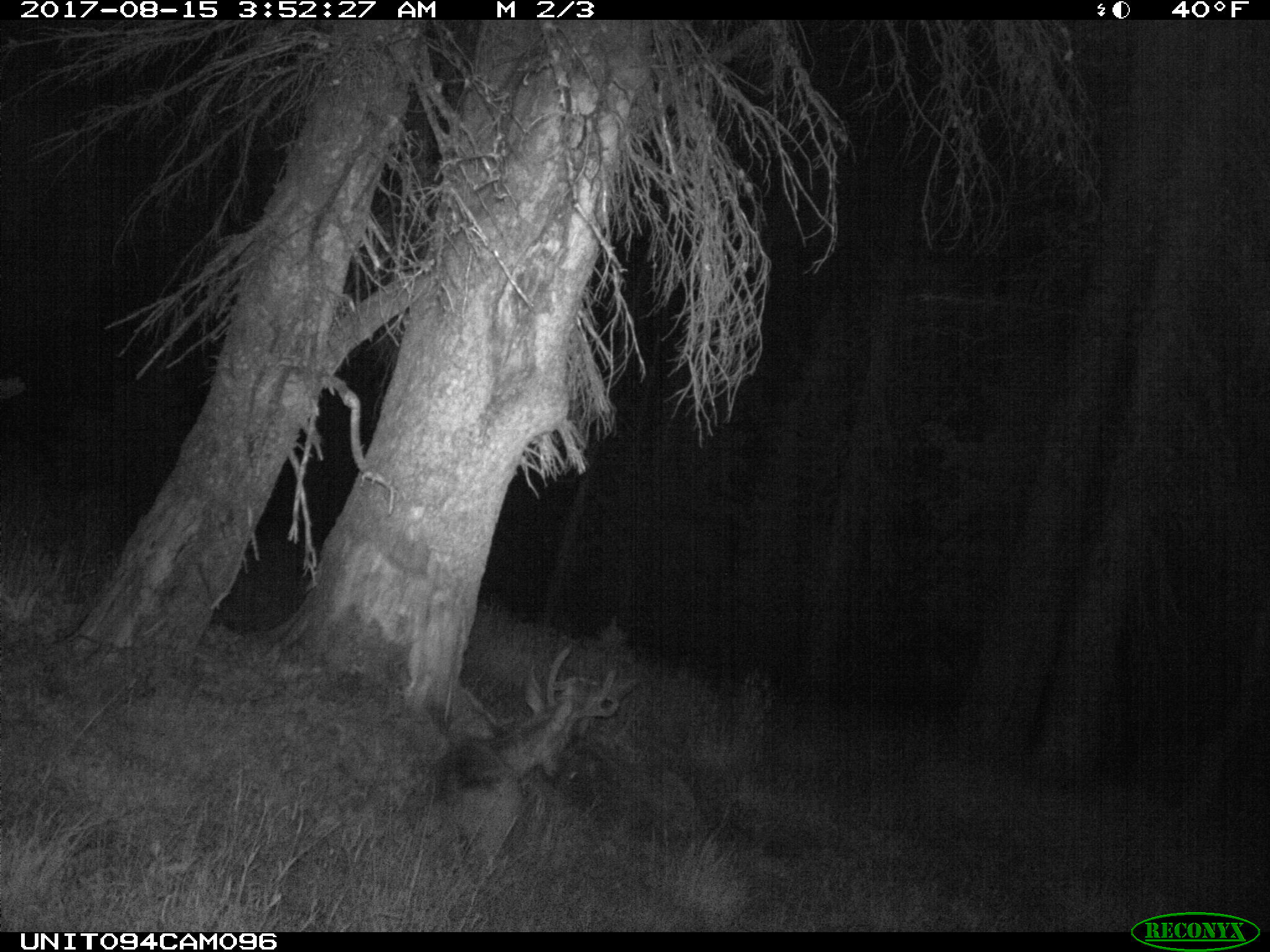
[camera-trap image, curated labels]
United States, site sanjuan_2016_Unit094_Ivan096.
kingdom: Animalia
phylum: Chordata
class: Mammalia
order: Artiodactyla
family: Cervidae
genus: Odocoileus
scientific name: Odocoileus hemionus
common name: mule deer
Odocoileus hemionus (mule deer).